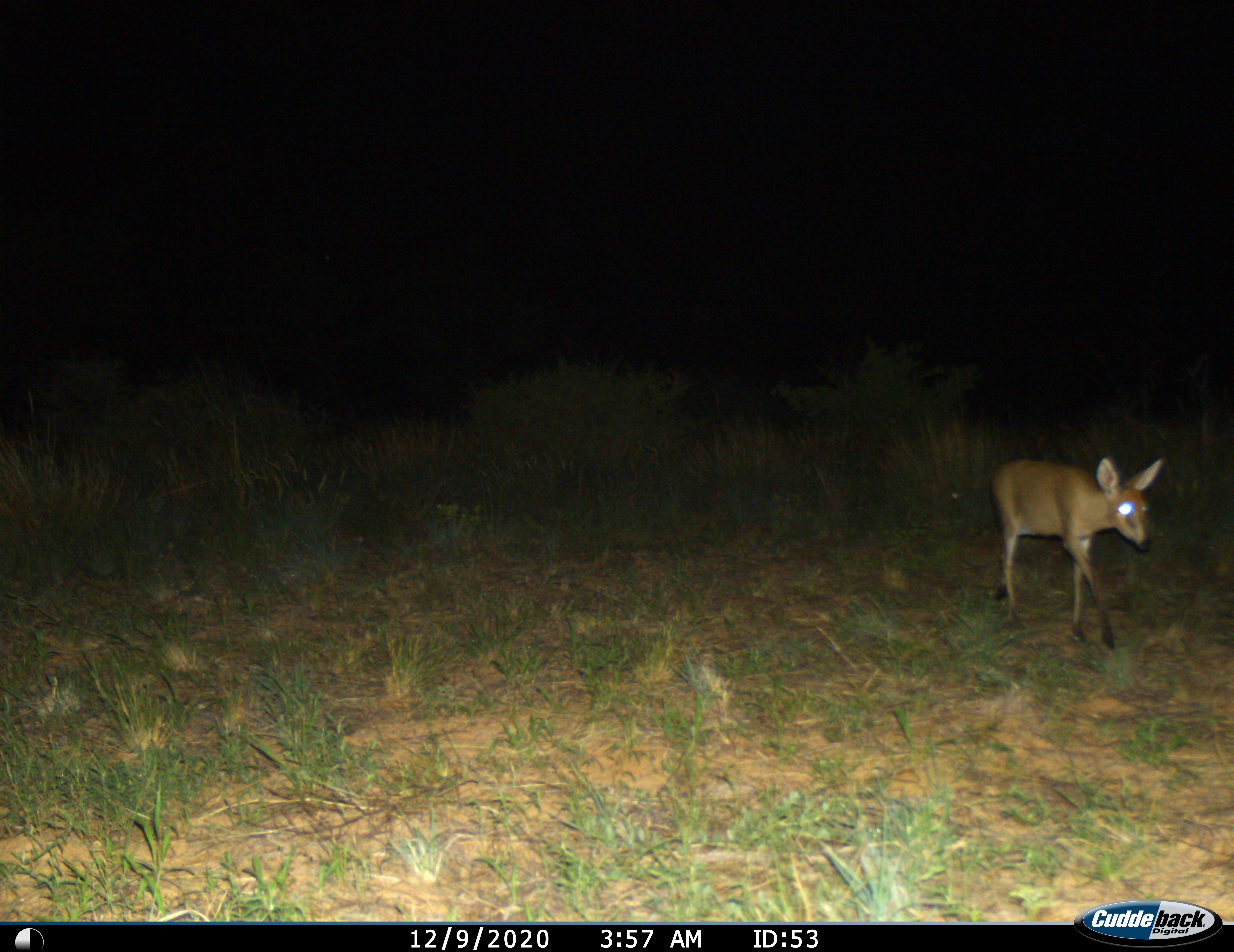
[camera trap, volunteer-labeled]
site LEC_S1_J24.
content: unidentified animal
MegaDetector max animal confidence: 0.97